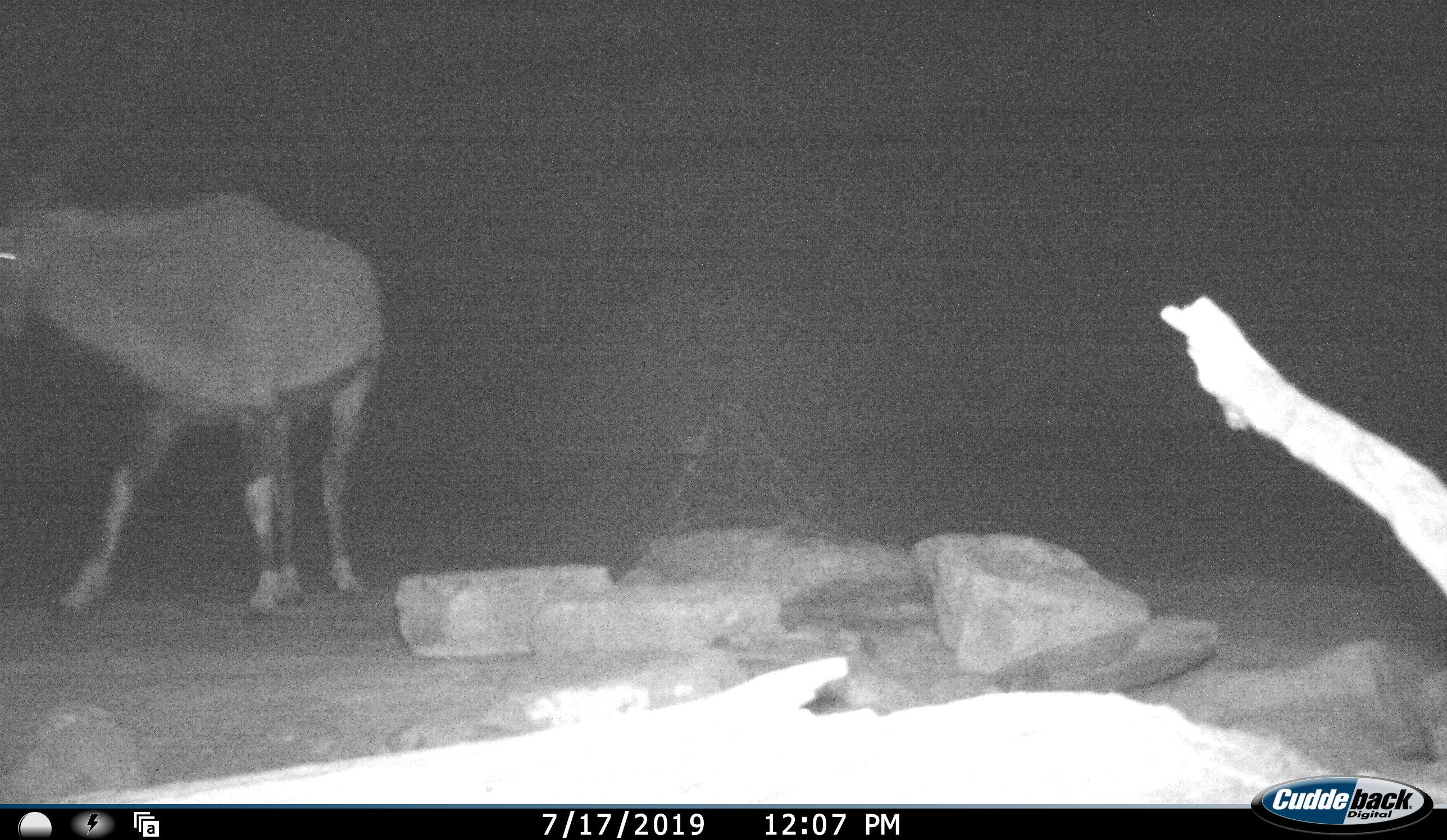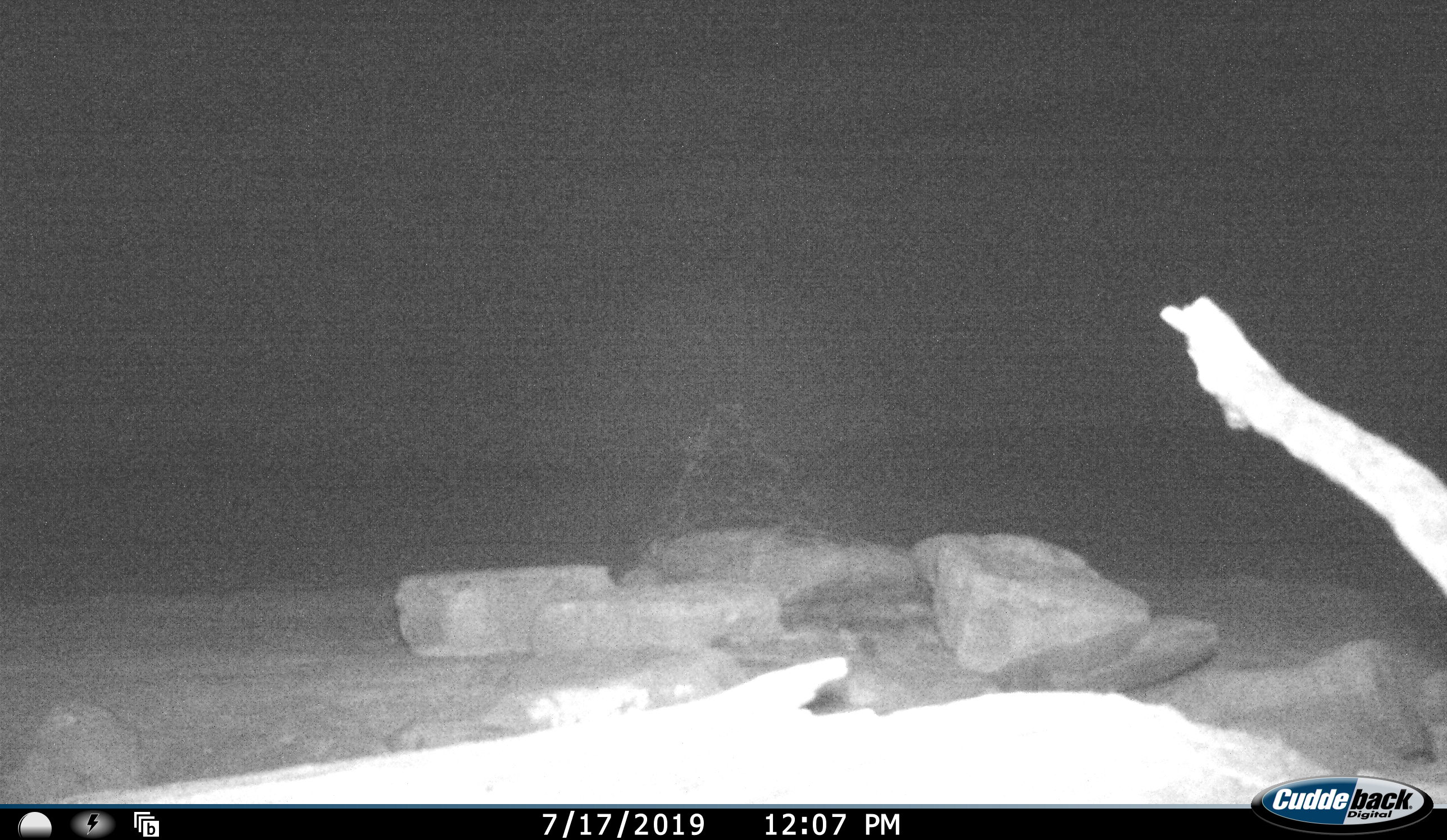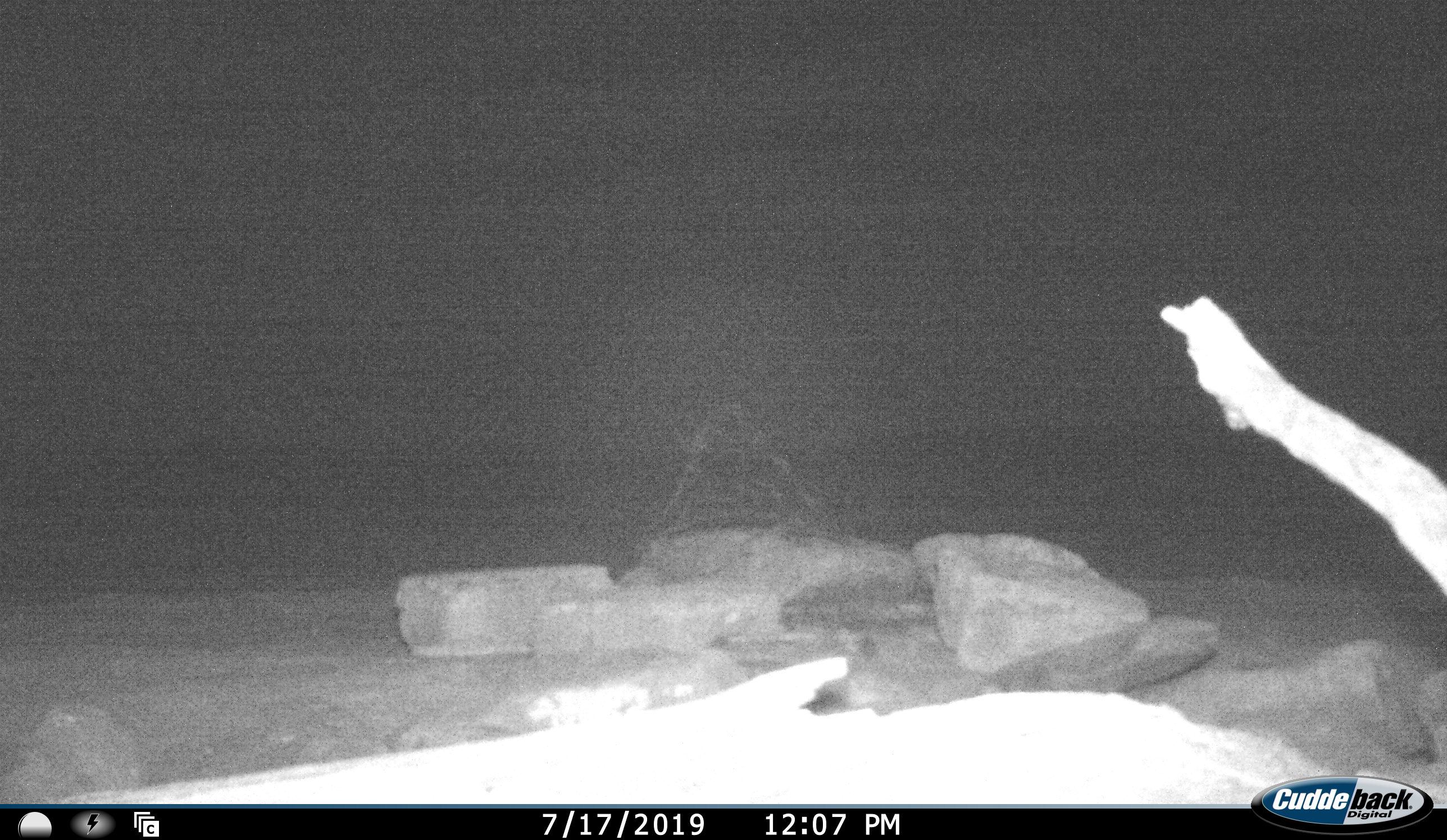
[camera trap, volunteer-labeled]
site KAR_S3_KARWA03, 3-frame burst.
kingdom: Animalia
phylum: Chordata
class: Mammalia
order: Artiodactyla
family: Bovidae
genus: Oryx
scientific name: Oryx gazella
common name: gemsbok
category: oryx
Oryx (gemsbok) (Oryx gazella), count 1. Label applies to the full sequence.